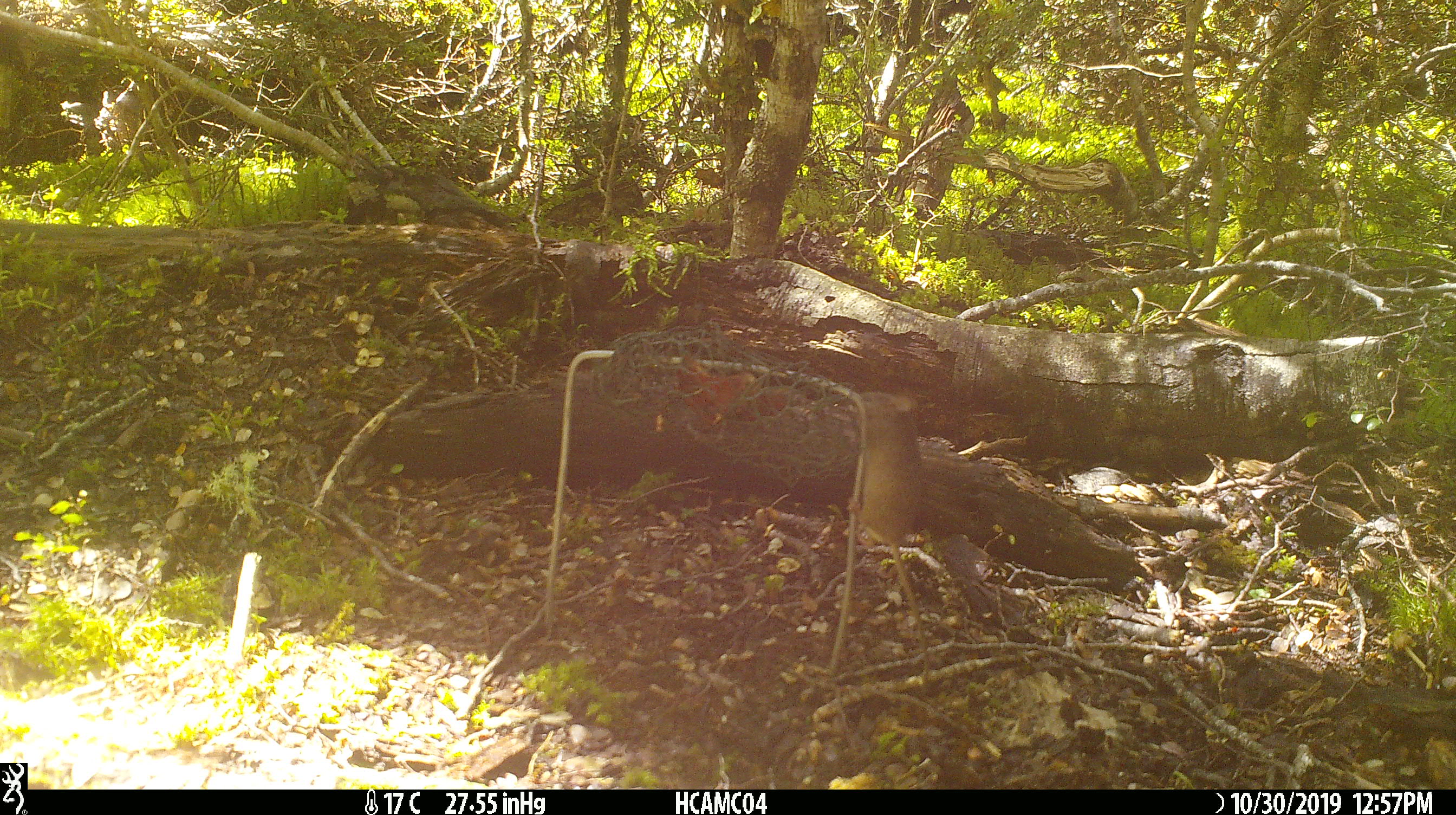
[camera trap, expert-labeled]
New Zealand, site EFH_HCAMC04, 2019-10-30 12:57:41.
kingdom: Animalia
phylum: Chordata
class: Mammalia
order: Rodentia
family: Muridae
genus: Mus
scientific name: Mus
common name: mouse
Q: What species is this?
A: Mouse (Mus).